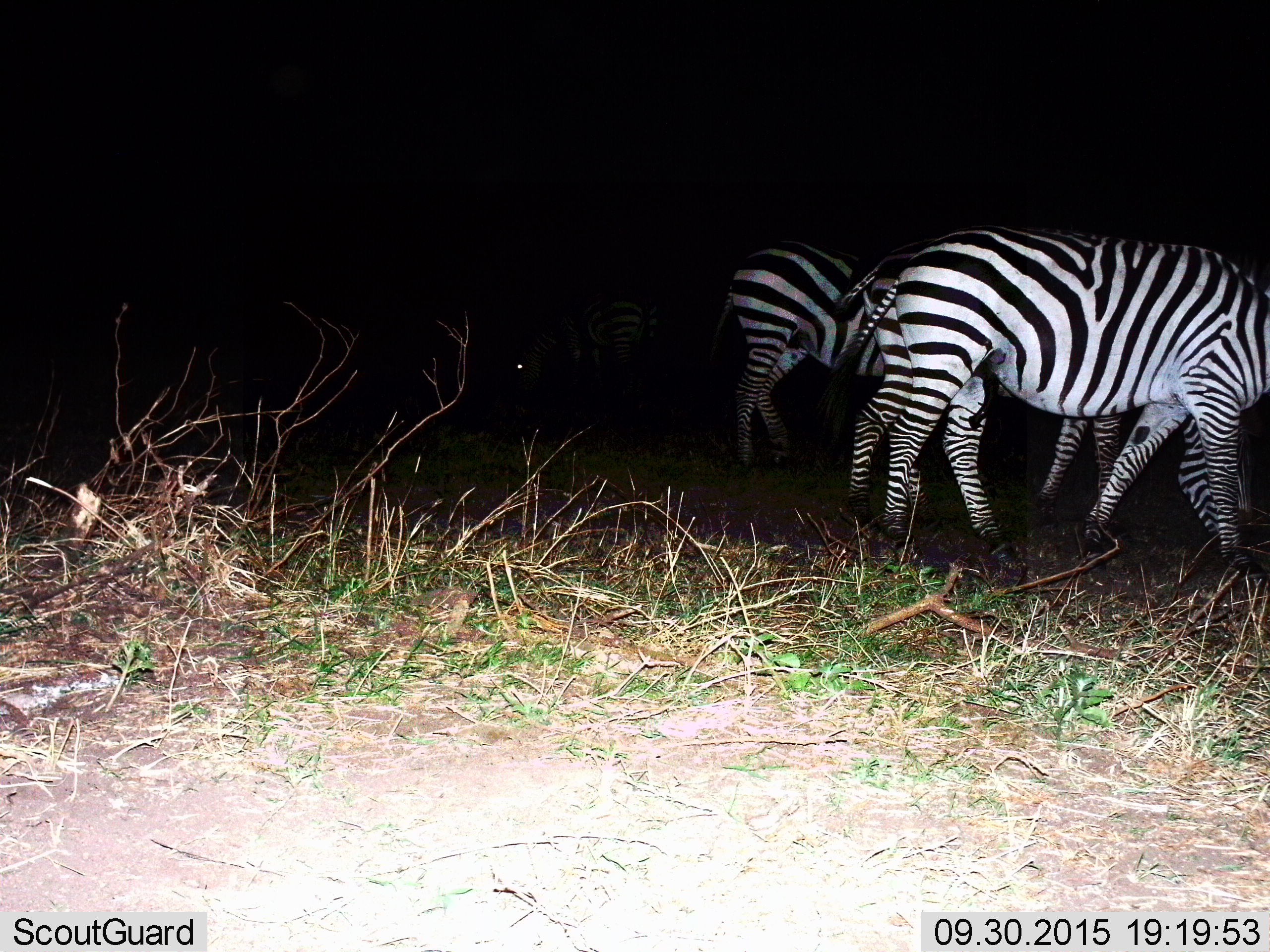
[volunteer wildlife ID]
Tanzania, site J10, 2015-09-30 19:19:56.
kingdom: Animalia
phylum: Chordata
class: Mammalia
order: Perissodactyla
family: Equidae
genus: Equus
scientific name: Equus quagga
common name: plains zebra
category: zebra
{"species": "zebra (plains zebra) (Equus quagga)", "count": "4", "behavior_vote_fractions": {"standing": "50%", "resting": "0%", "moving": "50%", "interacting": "0%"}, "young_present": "0%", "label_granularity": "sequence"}